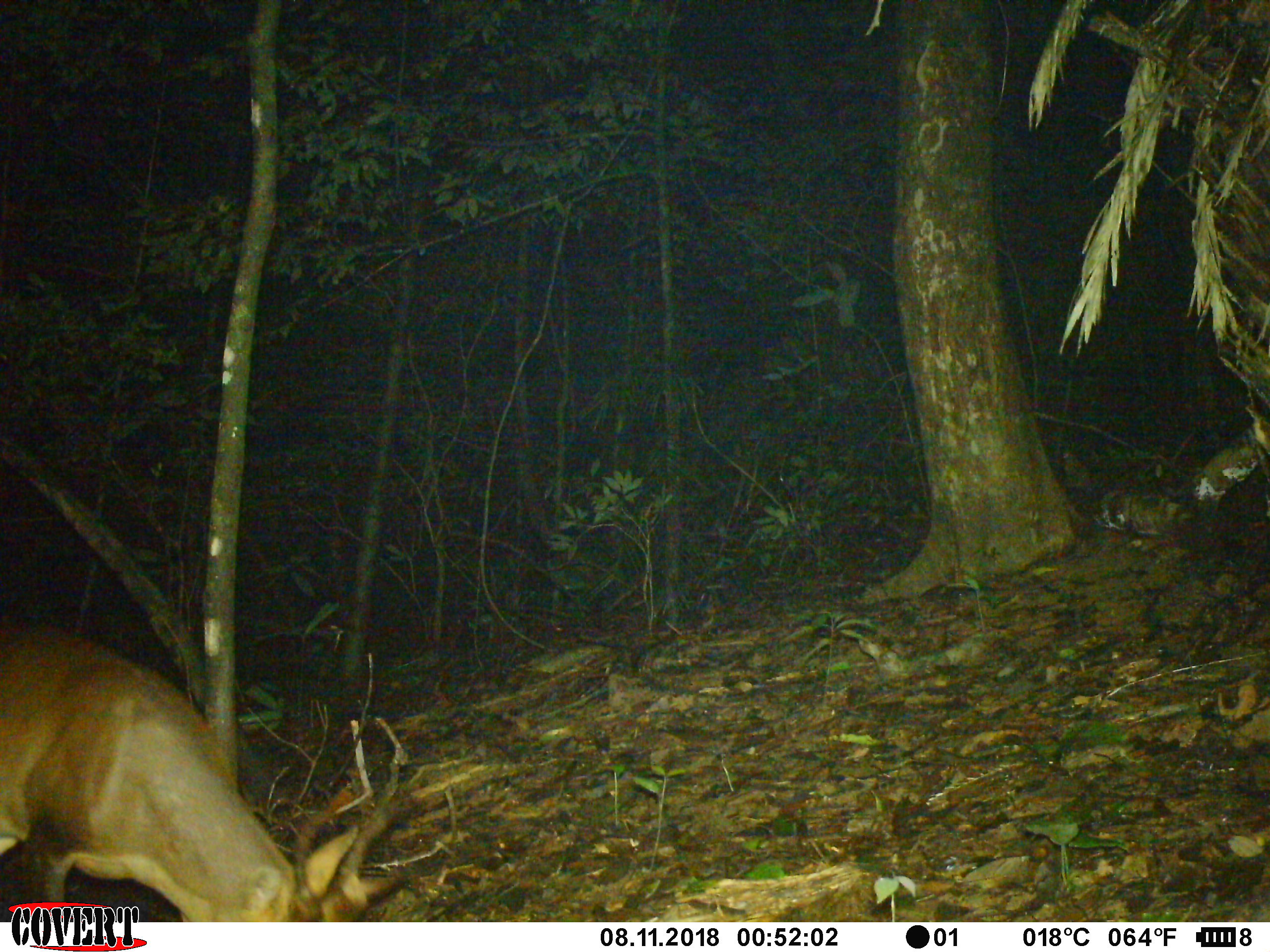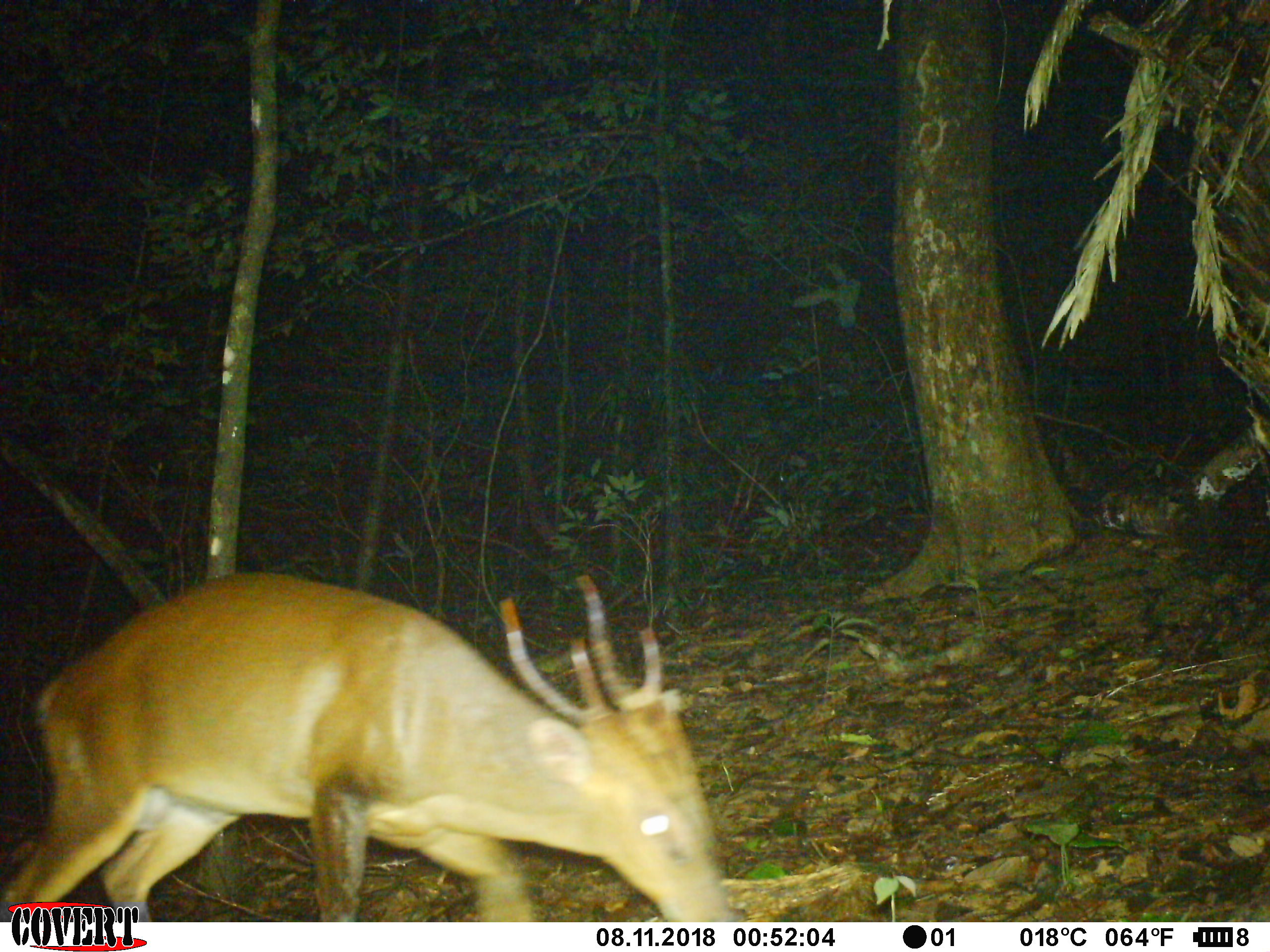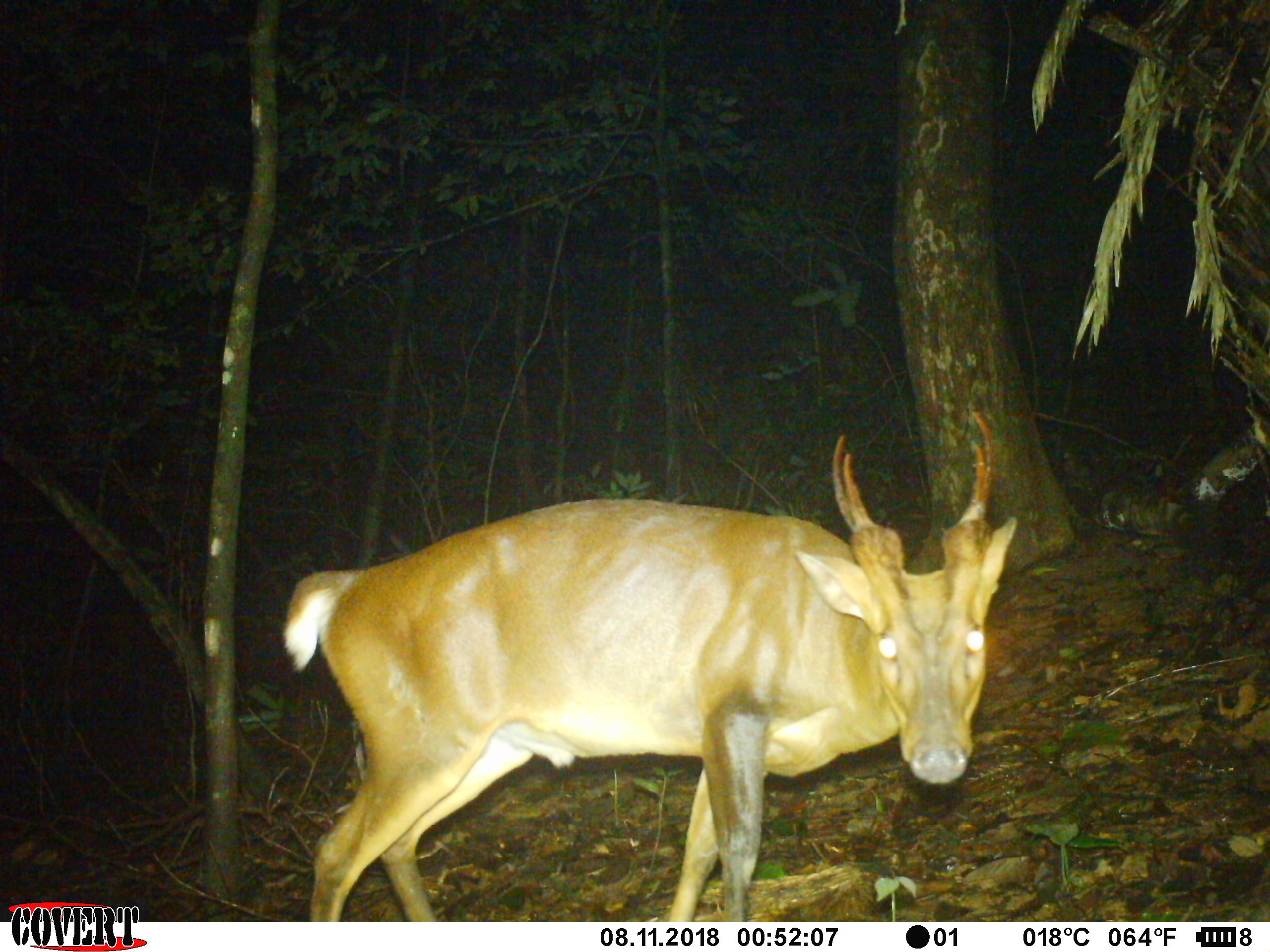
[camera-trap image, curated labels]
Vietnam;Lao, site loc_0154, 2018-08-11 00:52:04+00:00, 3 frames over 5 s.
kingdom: Animalia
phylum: Chordata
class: Mammalia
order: Artiodactyla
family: Cervidae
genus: Muntiacus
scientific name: Muntiacus vuquangensis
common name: large-antlered muntjac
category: large antlered muntjac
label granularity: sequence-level